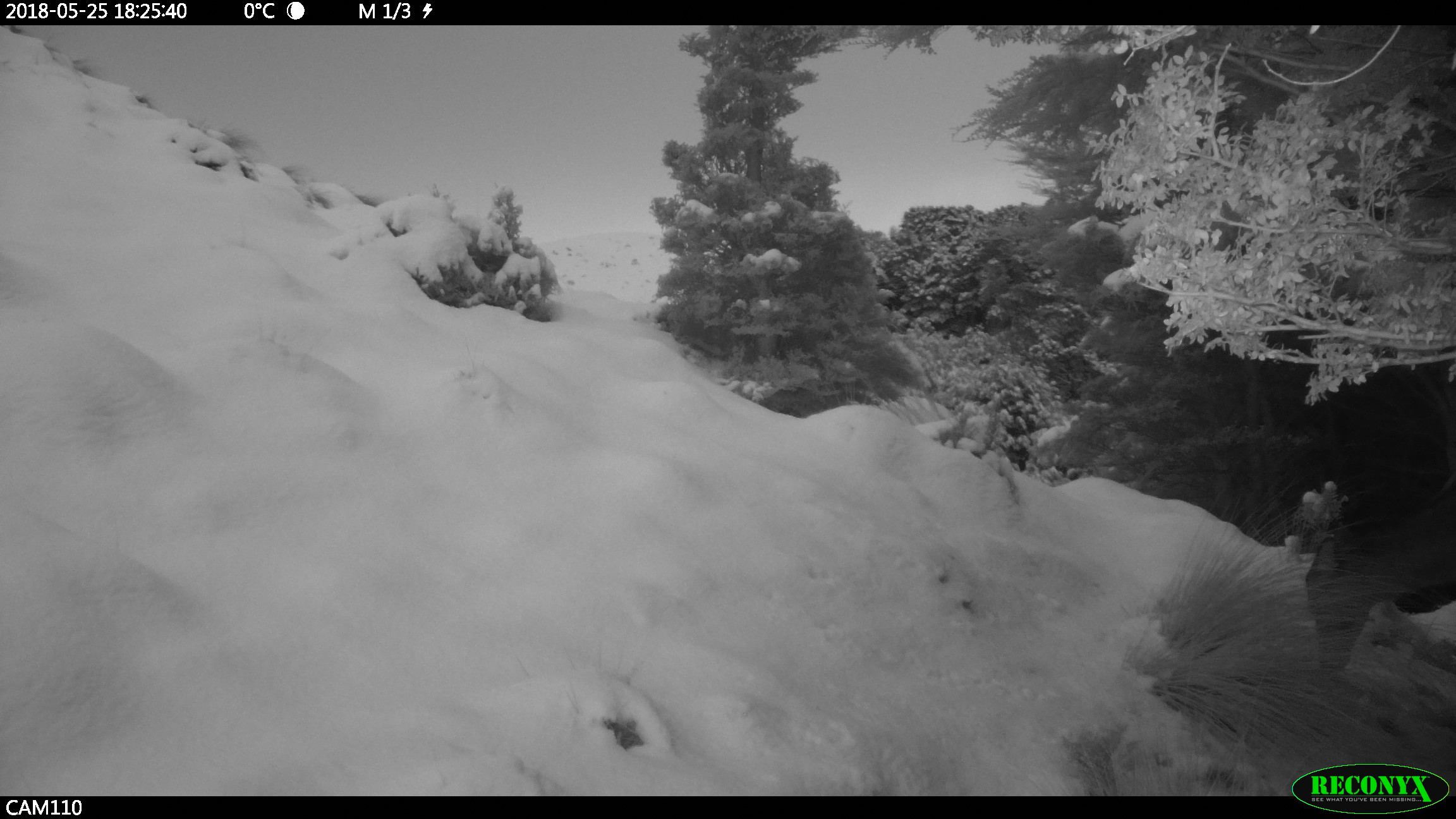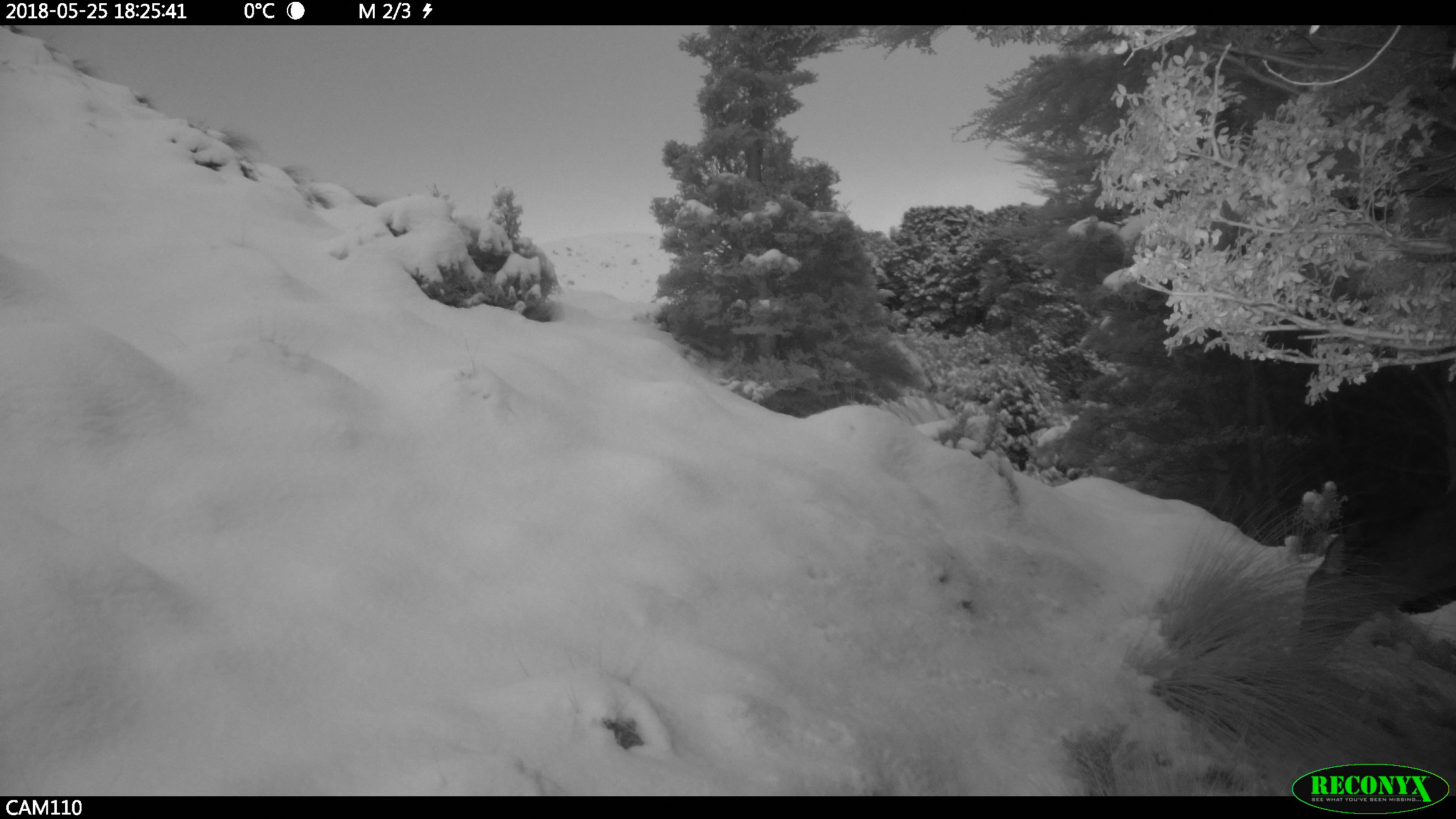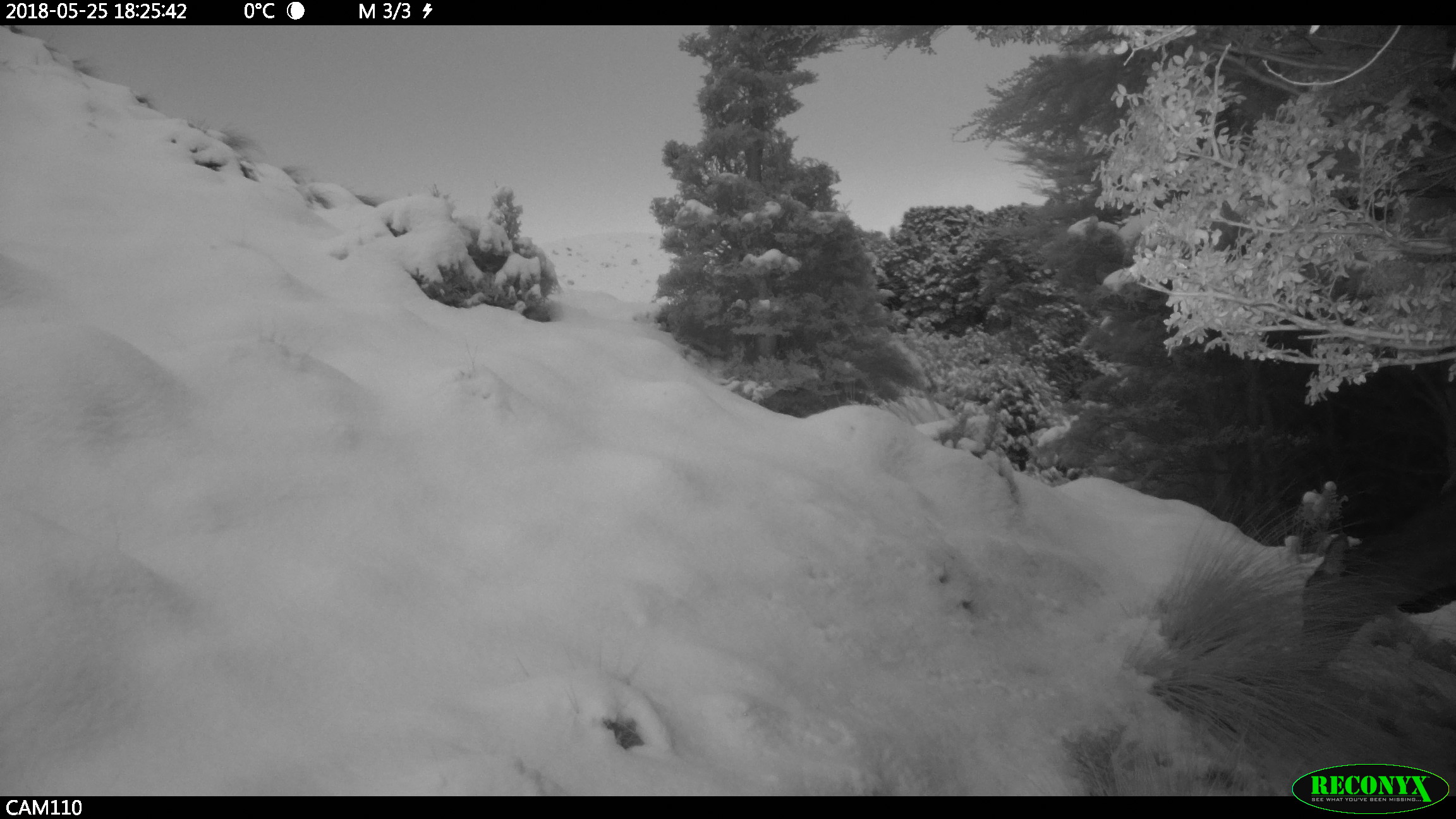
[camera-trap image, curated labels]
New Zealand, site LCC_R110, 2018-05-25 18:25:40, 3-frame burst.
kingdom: Animalia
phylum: Chordata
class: Mammalia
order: Artiodactyla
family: Cervidae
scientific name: Cervidae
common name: deer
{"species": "deer (Cervidae)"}